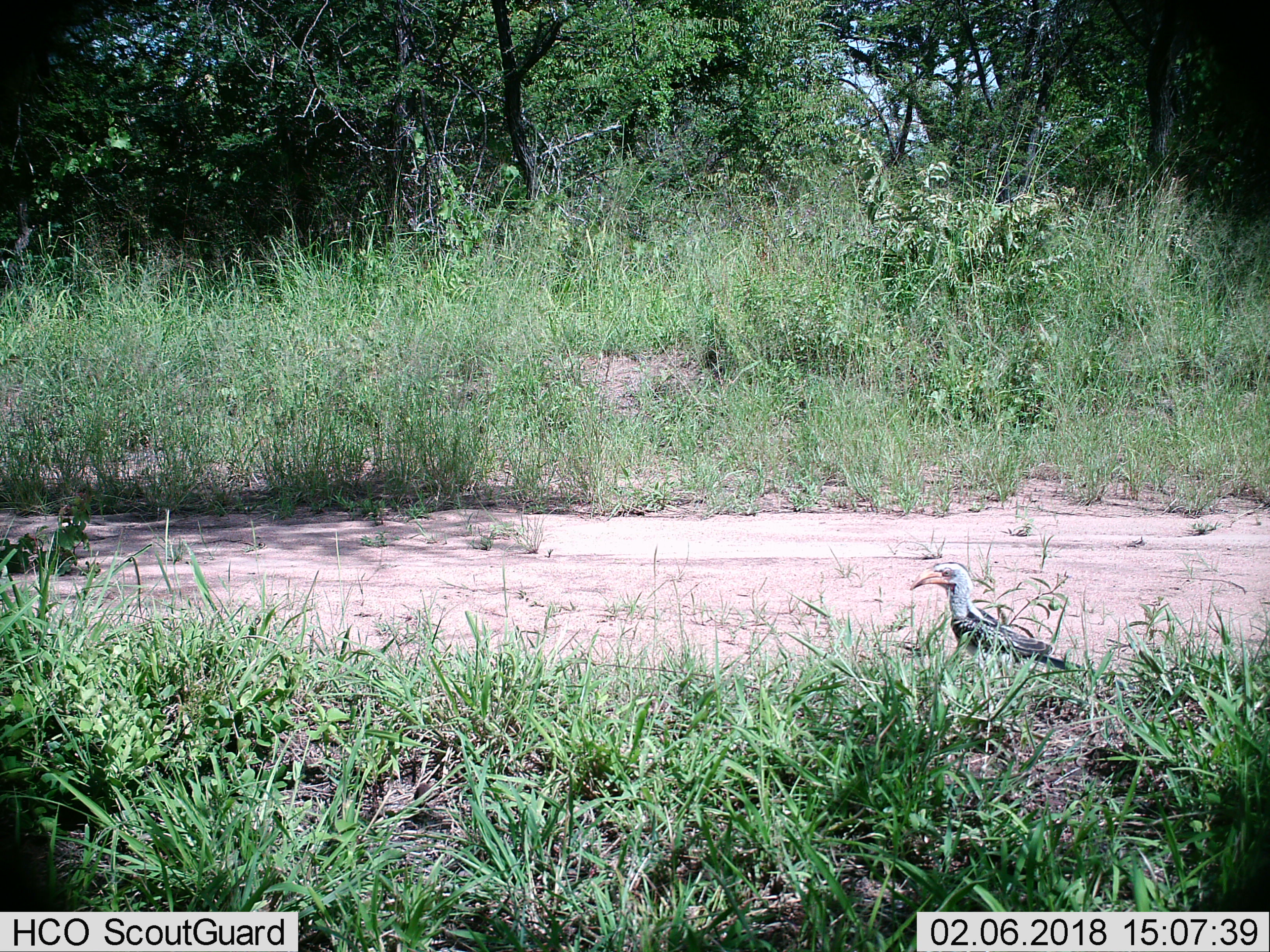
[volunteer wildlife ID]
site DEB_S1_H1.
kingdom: Animalia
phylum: Chordata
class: Aves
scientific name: Aves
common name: bird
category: birdother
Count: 1.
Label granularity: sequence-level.